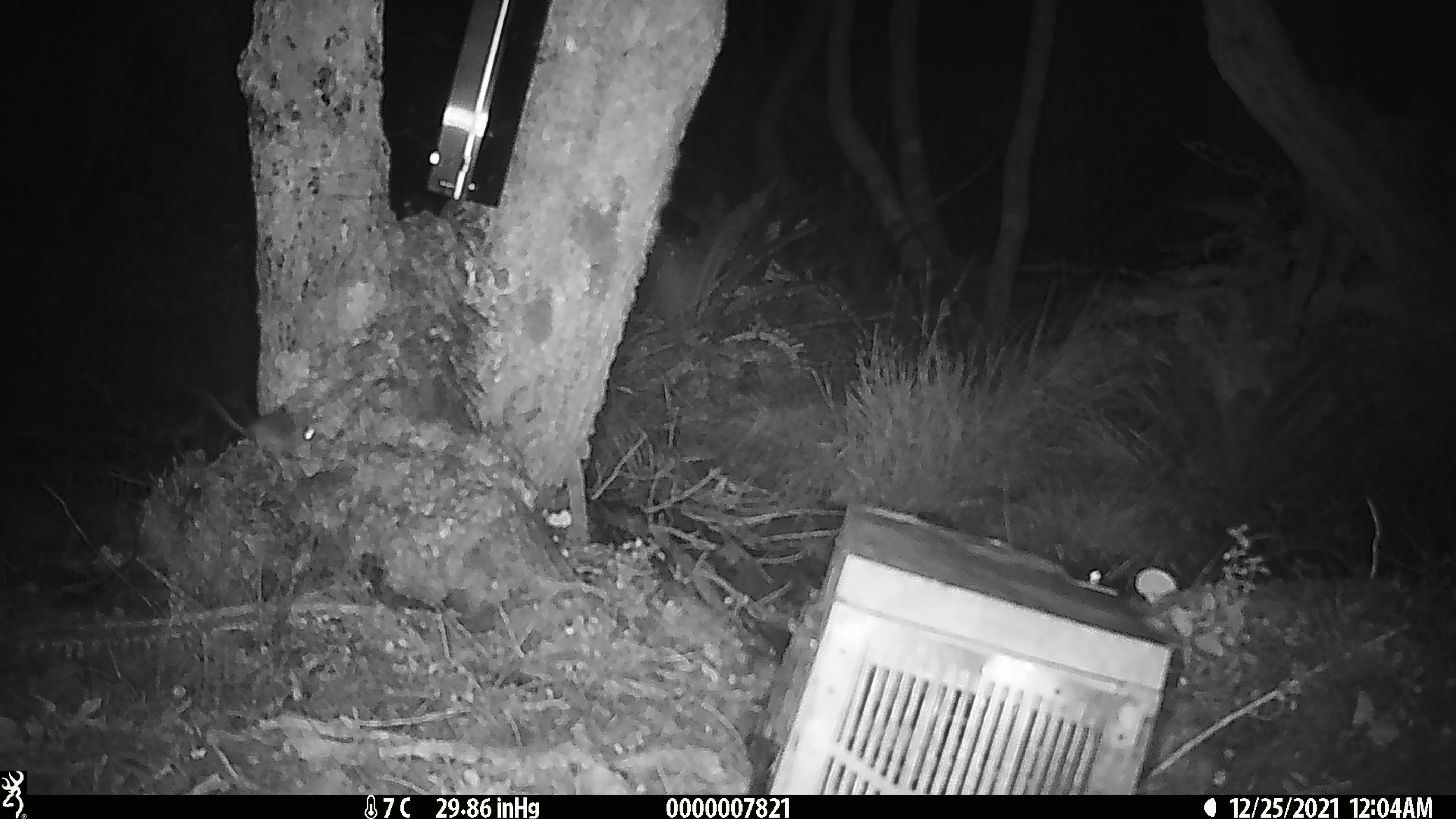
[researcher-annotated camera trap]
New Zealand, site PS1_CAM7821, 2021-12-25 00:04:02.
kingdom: Animalia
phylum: Chordata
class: Mammalia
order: Rodentia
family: Muridae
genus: Mus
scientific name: Mus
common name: mouse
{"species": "mouse (Mus)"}